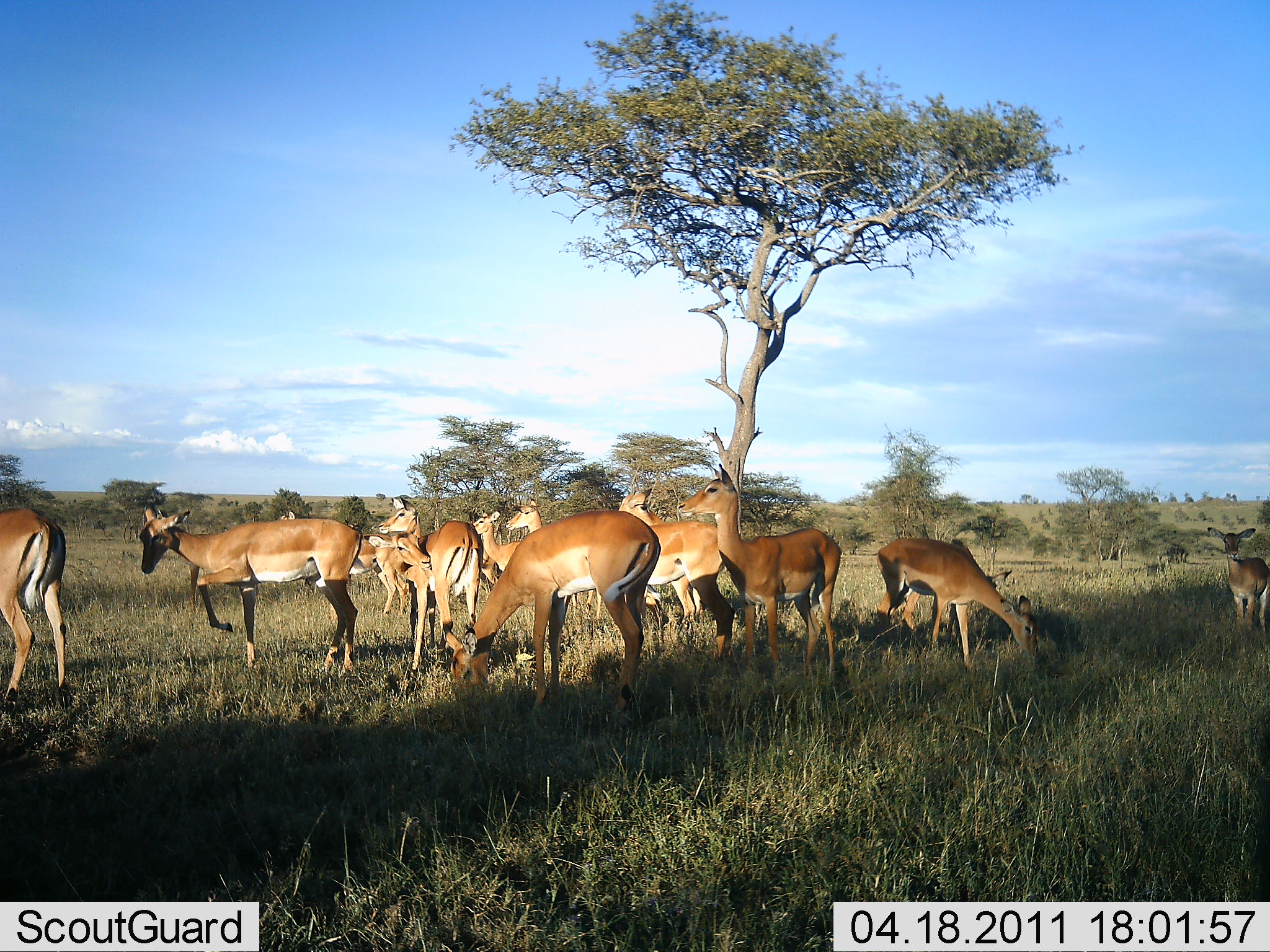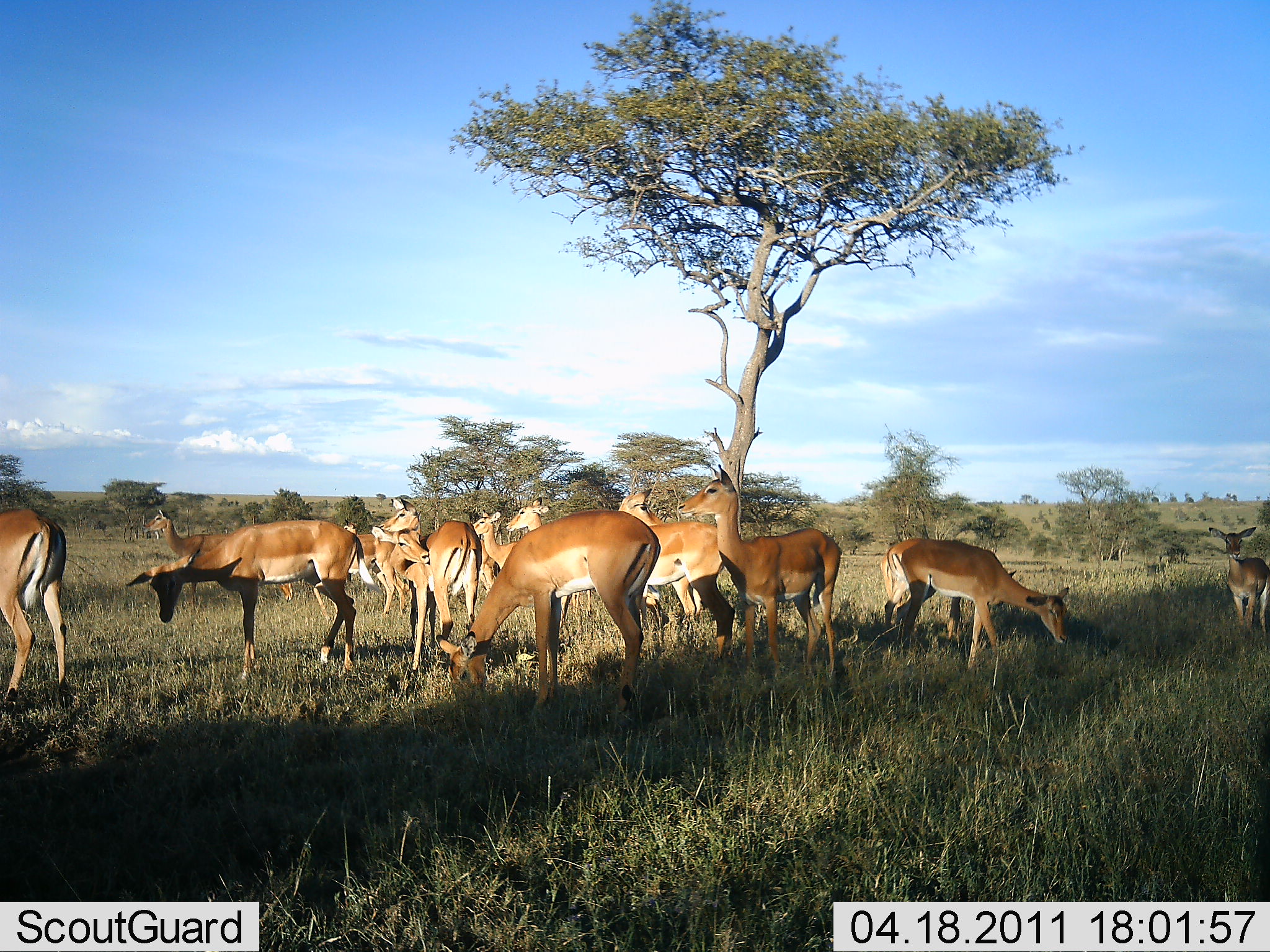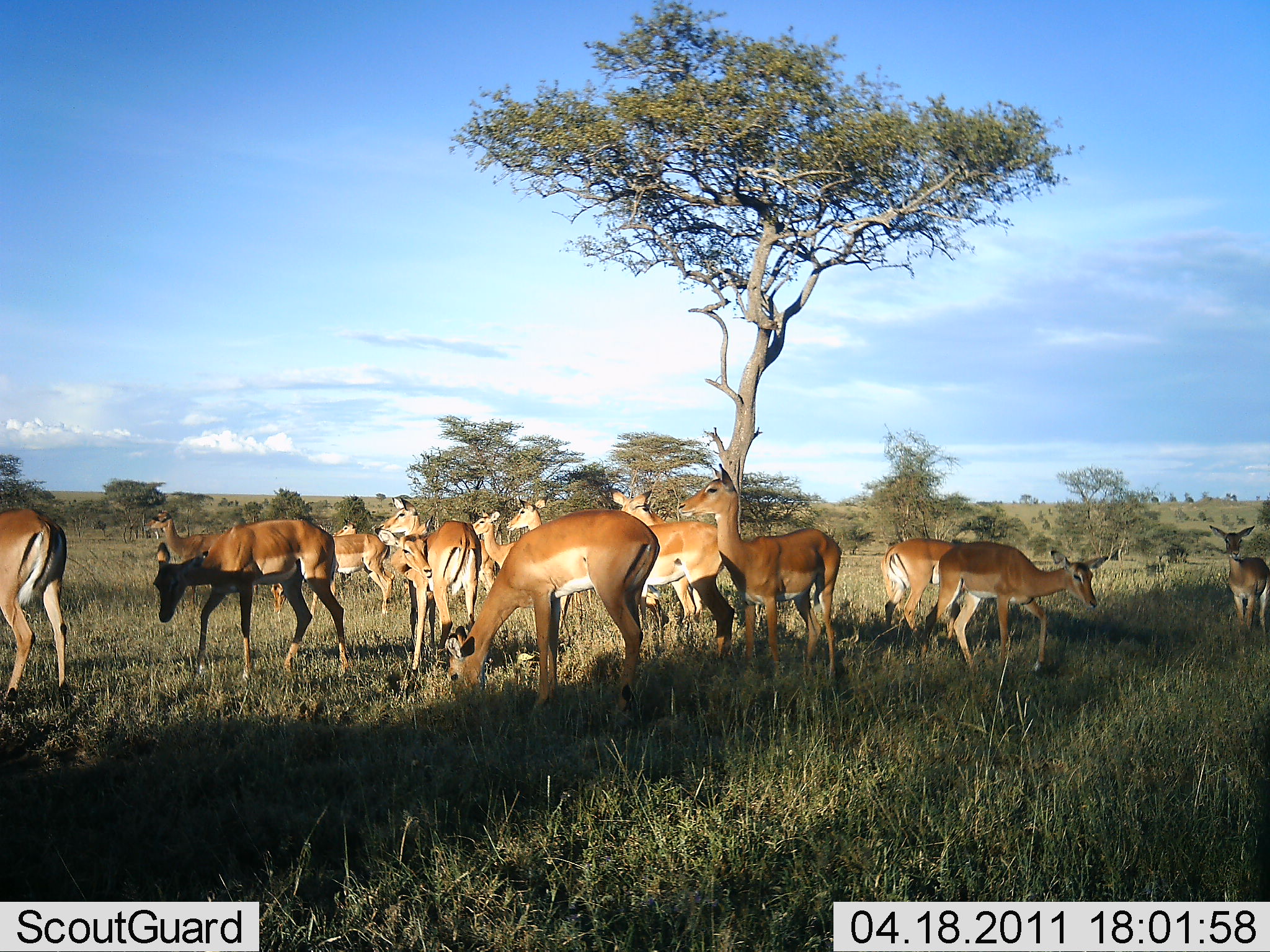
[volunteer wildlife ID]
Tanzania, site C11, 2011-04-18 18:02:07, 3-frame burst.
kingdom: Animalia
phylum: Chordata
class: Mammalia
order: Artiodactyla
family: Bovidae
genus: Aepyceros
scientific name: Aepyceros melampus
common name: impala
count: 11-50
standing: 100%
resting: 0%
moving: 9%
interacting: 27%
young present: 18%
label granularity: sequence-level